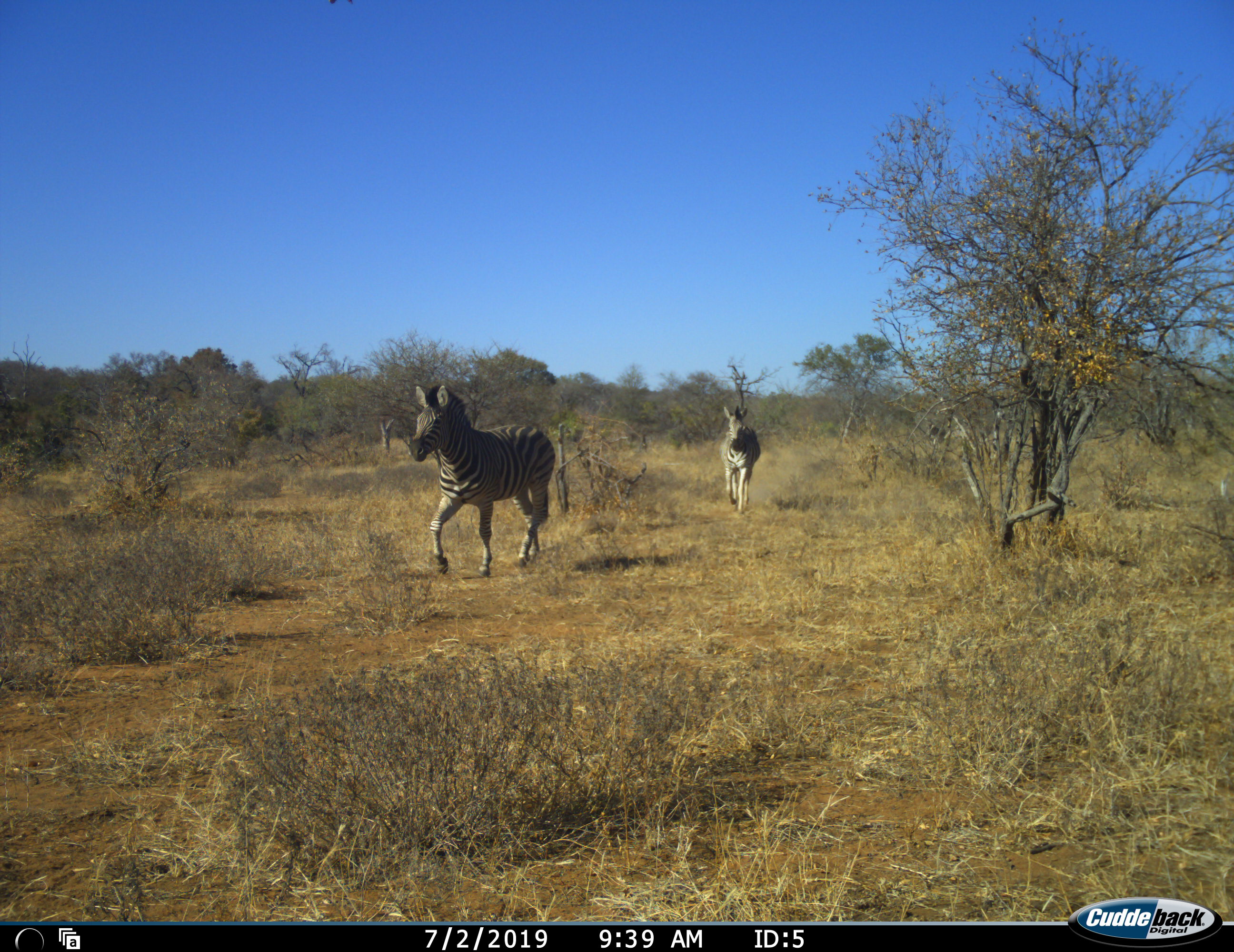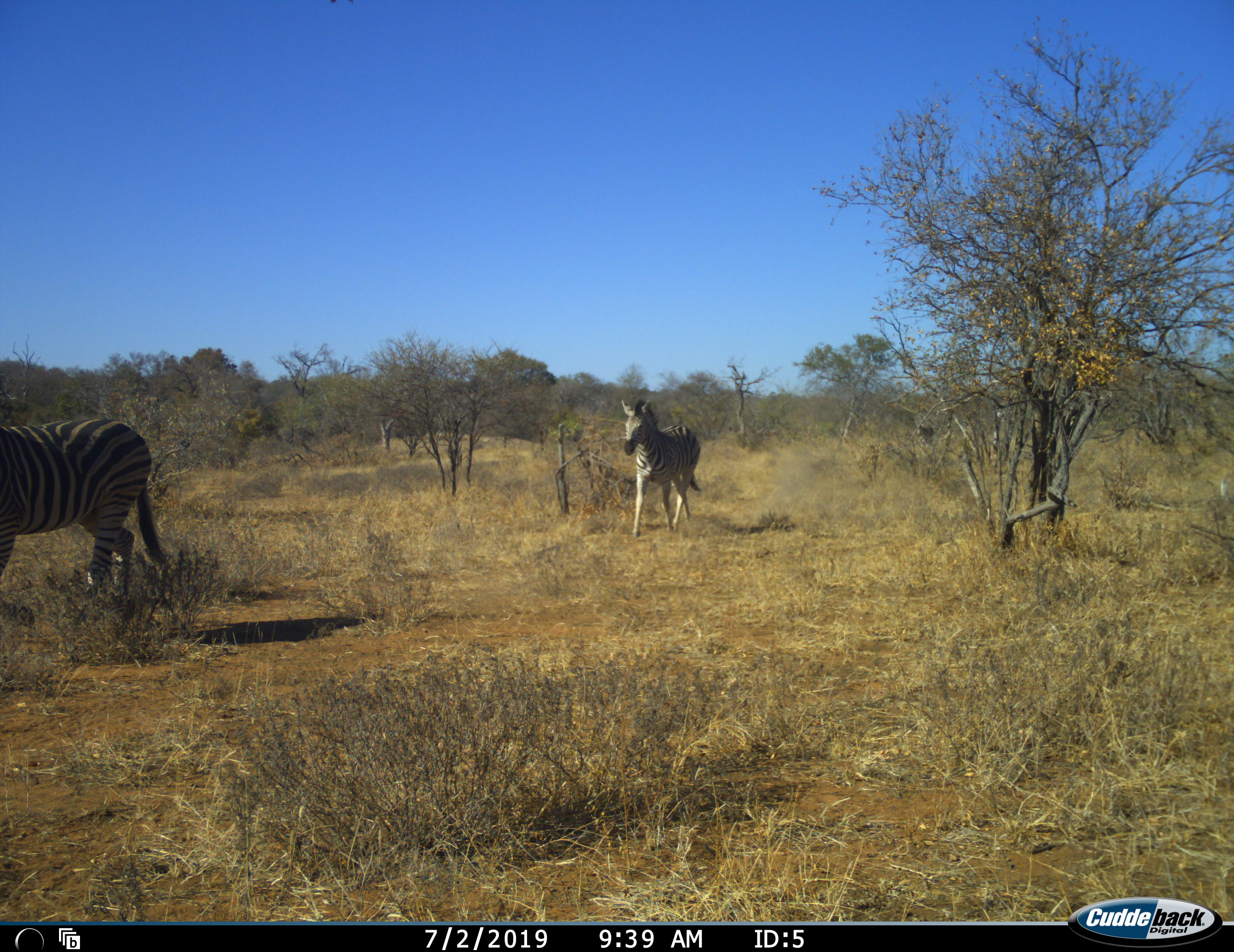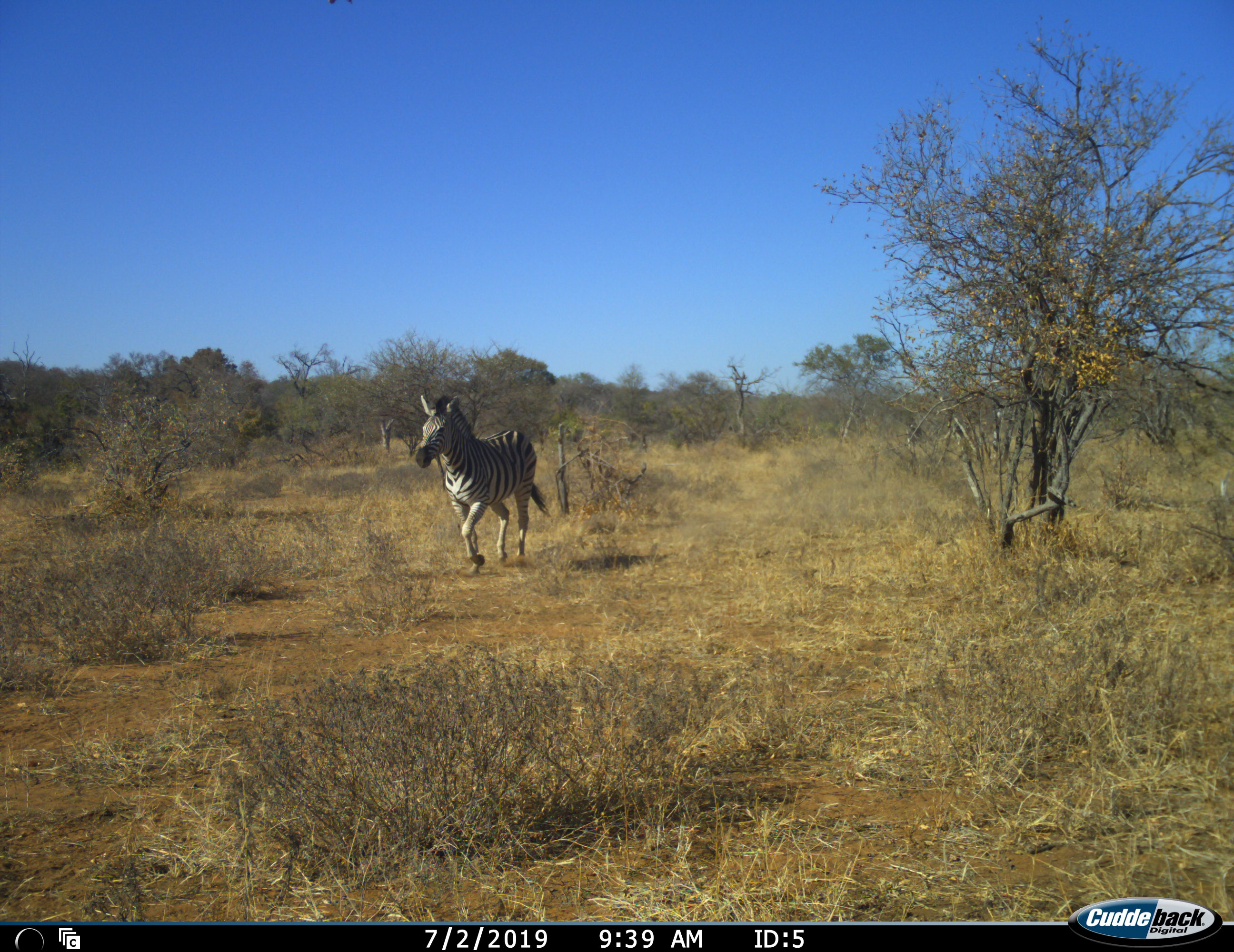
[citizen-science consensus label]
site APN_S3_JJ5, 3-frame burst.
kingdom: Animalia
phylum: Chordata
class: Mammalia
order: Perissodactyla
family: Equidae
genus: Equus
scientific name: Equus quagga burchellii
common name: burchell's zebra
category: zebraburchells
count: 2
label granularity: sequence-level